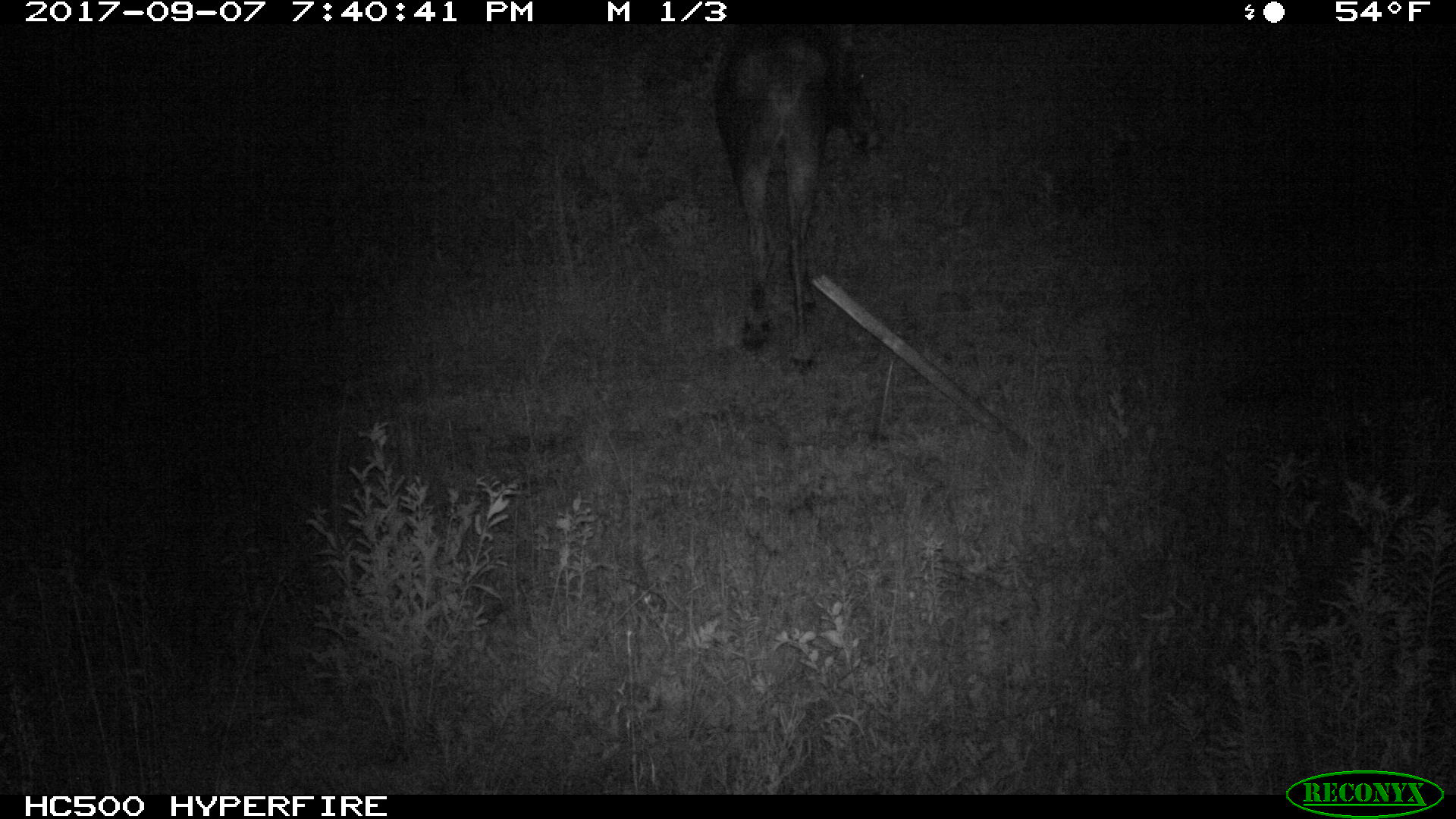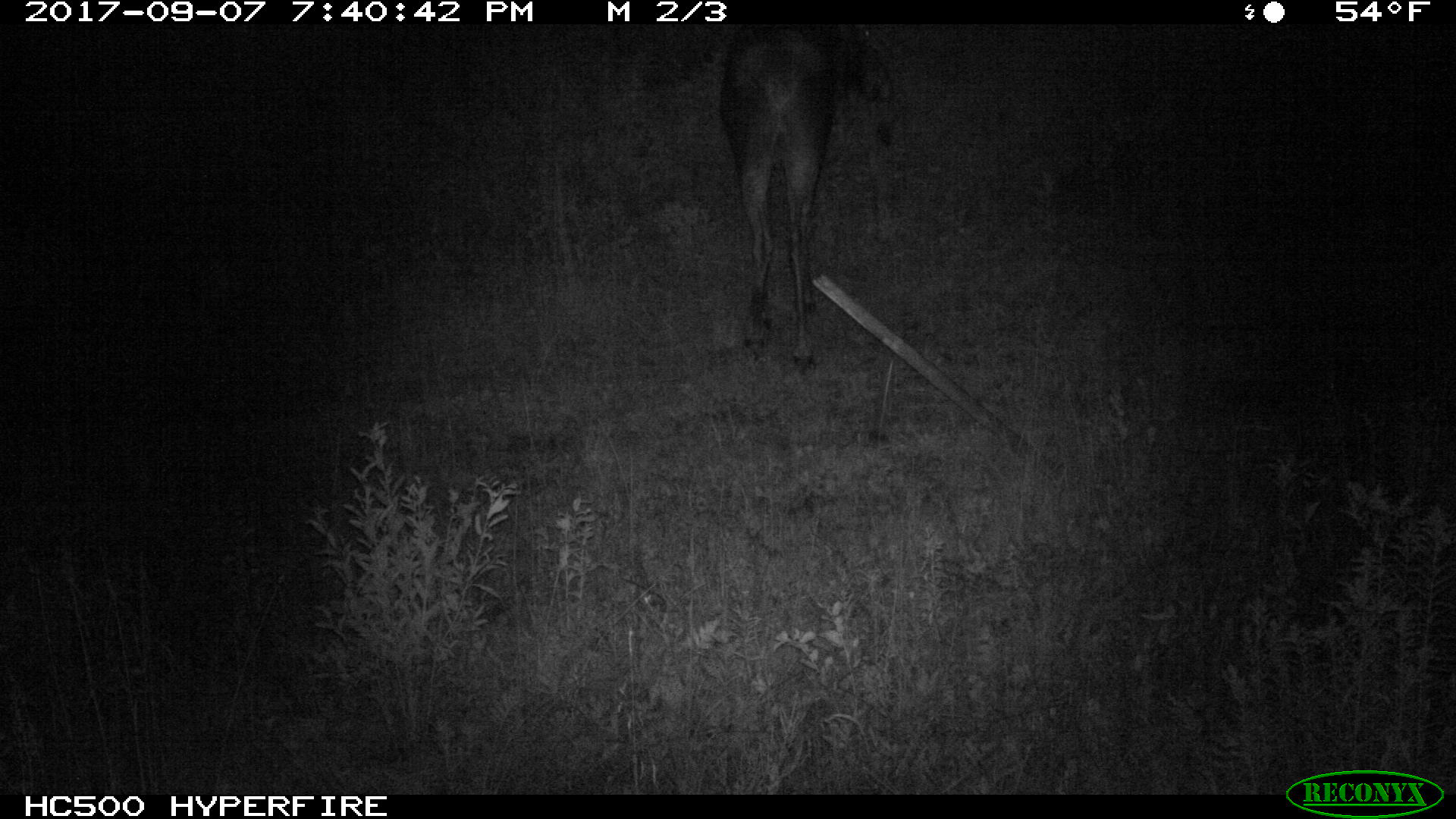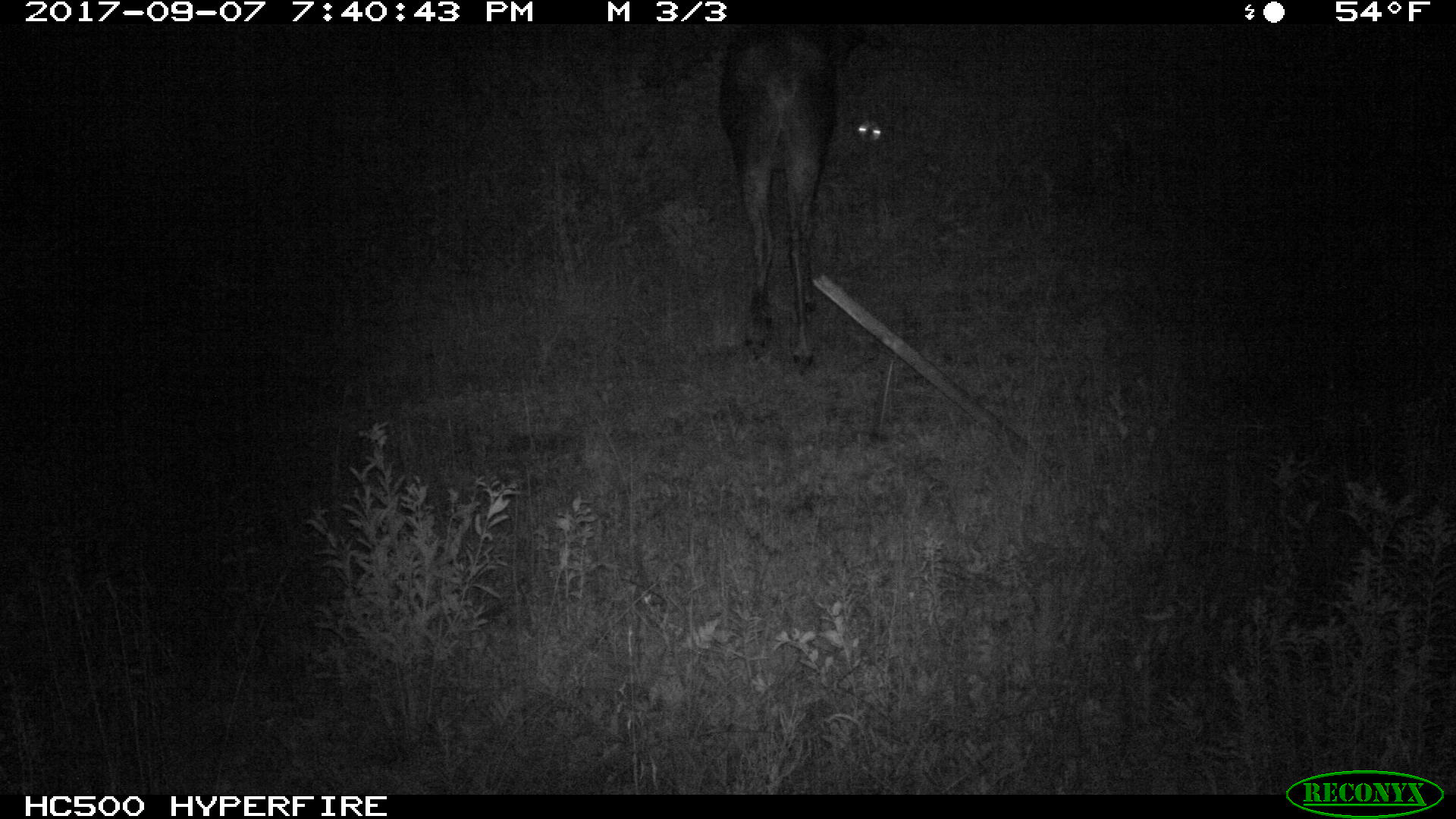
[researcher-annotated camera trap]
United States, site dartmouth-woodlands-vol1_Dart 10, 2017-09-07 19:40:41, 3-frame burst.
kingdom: Animalia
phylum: Chordata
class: Mammalia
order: Artiodactyla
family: Cervidae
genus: Alces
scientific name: Alces alces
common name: moose